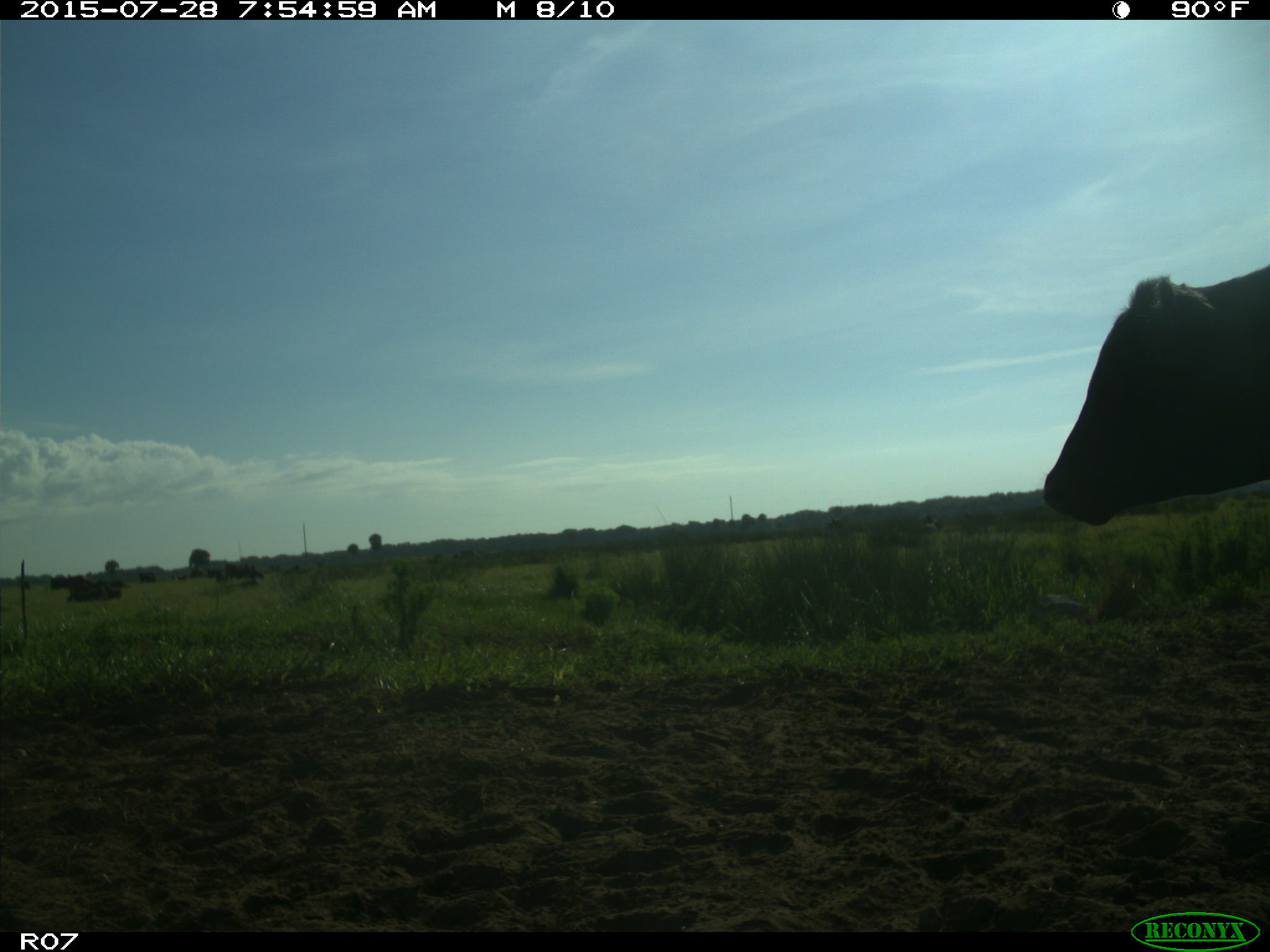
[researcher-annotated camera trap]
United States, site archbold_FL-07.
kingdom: Animalia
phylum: Chordata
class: Mammalia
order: Artiodactyla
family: Bovidae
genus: Bos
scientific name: Bos taurus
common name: domestic cow